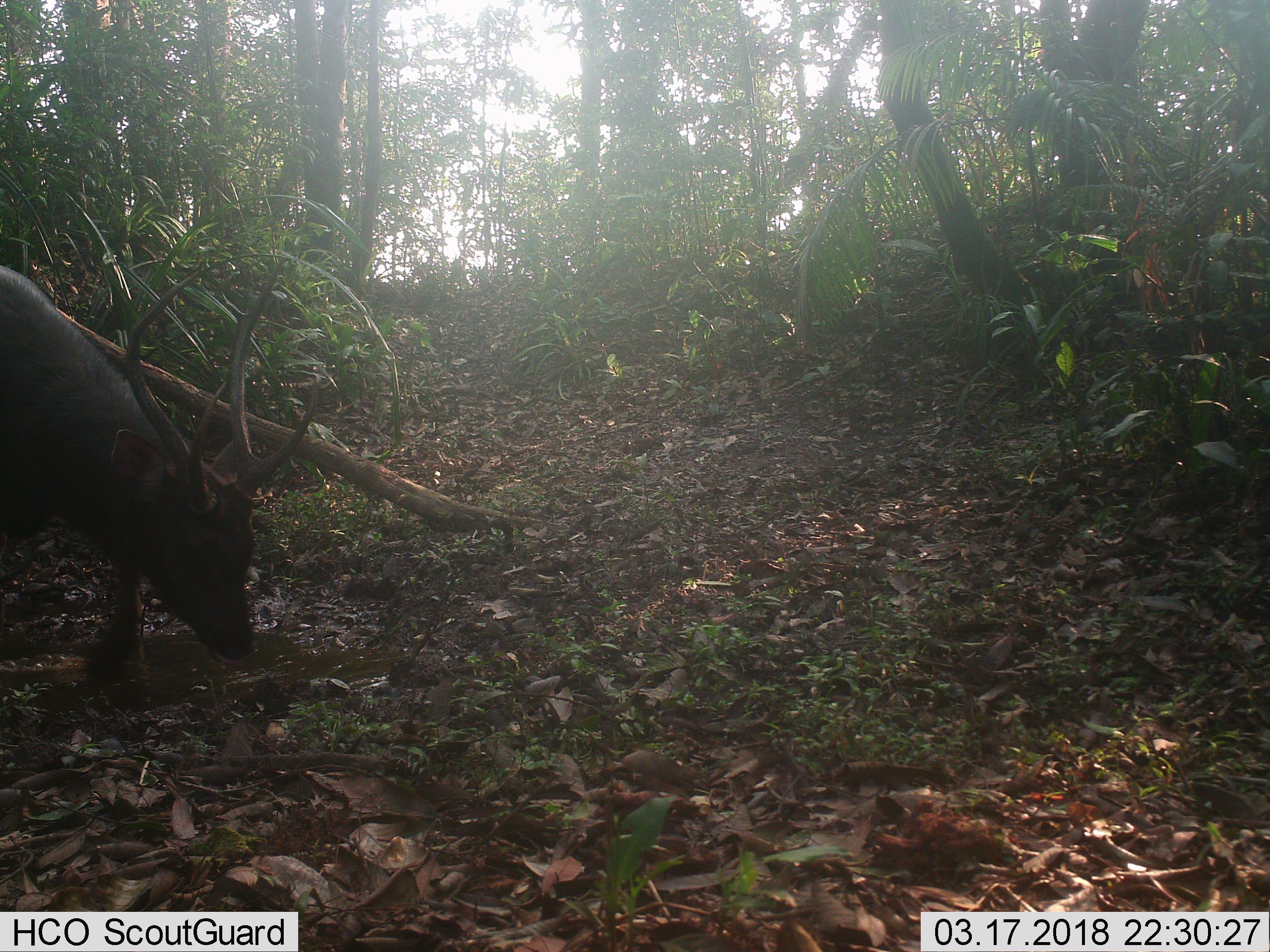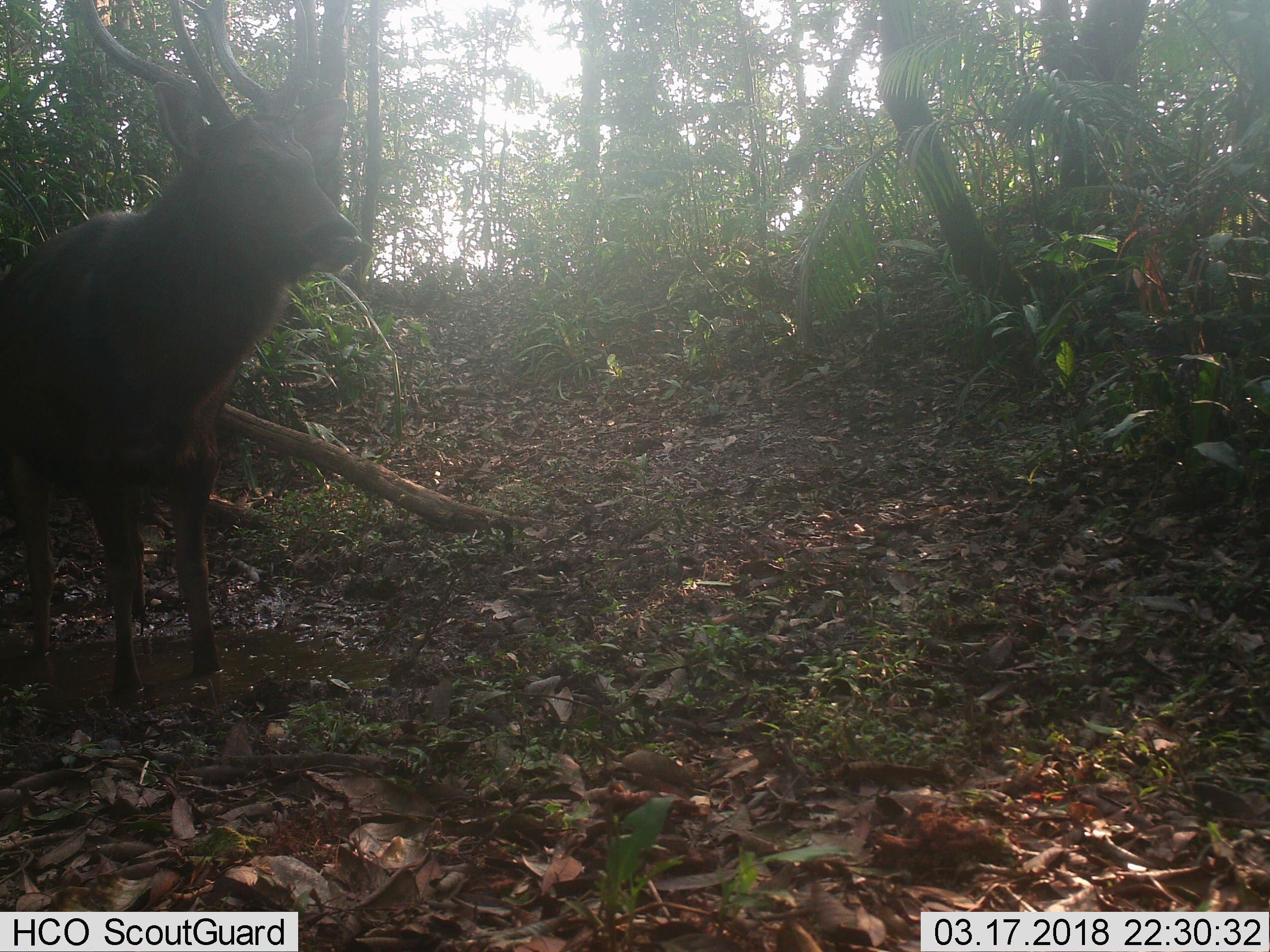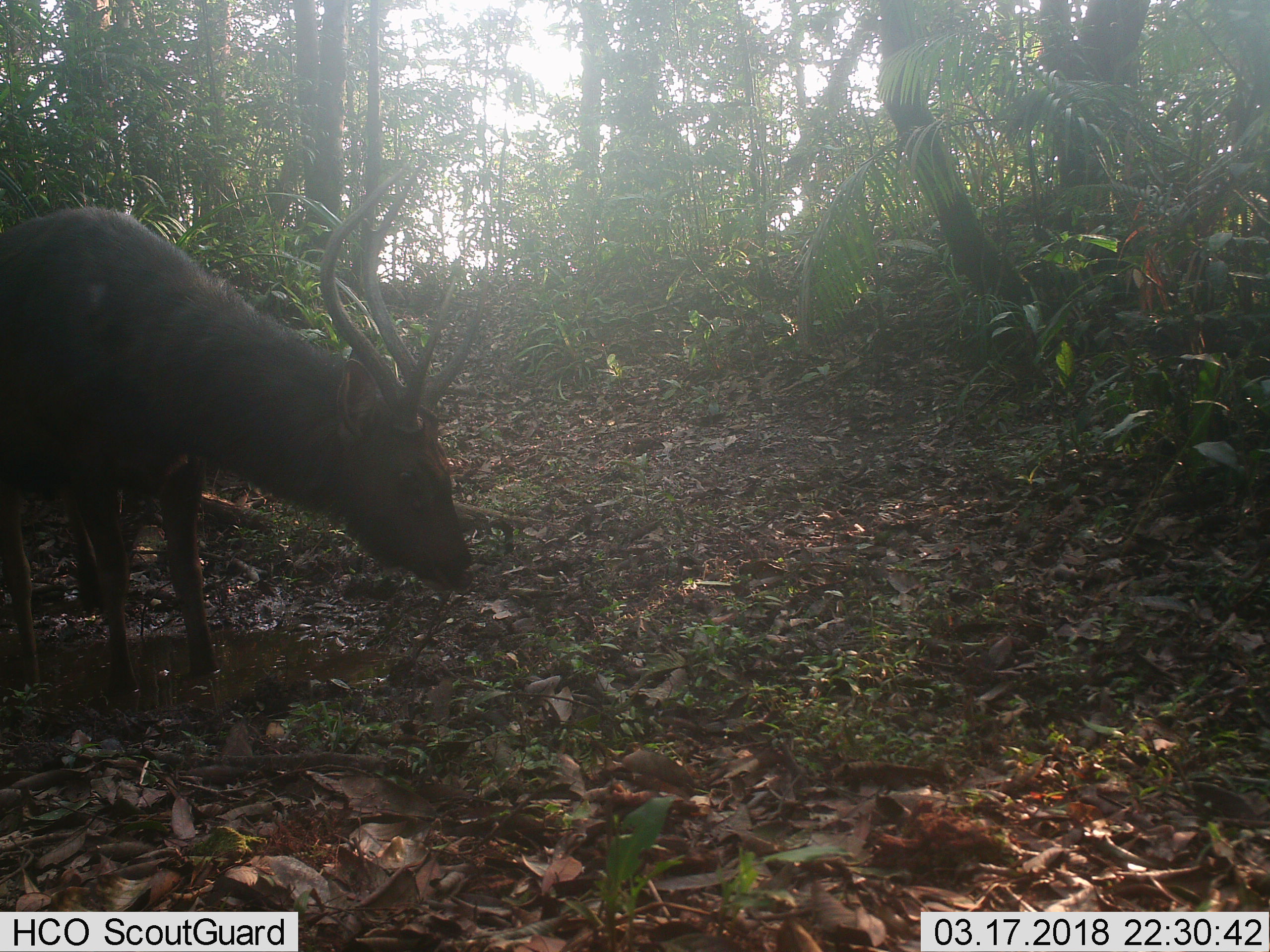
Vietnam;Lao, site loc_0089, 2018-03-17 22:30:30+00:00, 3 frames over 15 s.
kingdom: Animalia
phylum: Chordata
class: Mammalia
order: Artiodactyla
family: Cervidae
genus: Rusa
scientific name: Rusa unicolor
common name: sambar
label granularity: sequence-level